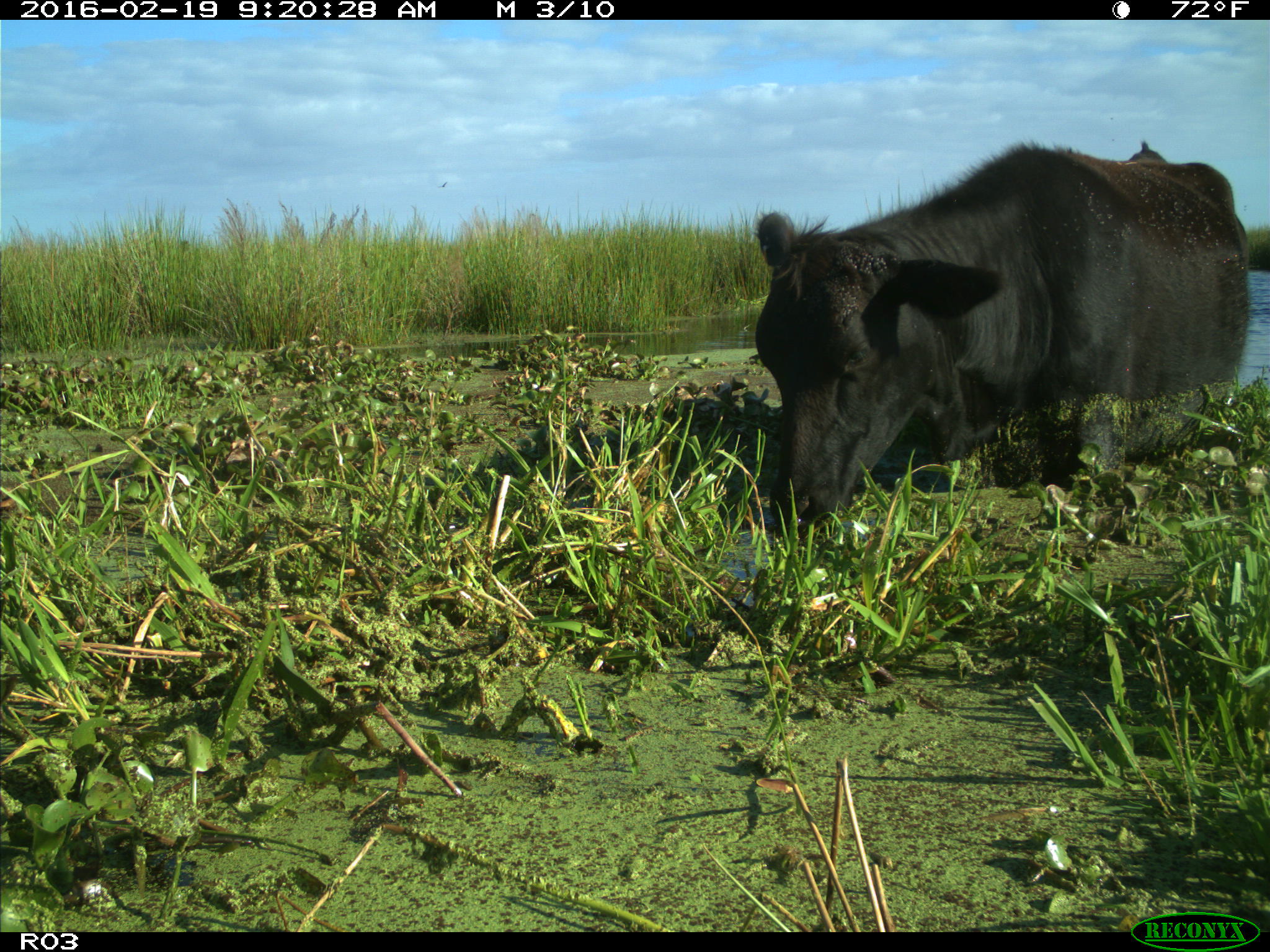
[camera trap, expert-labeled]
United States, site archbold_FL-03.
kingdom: Animalia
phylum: Chordata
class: Mammalia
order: Artiodactyla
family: Bovidae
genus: Bos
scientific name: Bos taurus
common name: domestic cow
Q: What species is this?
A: Bos taurus (domestic cow).